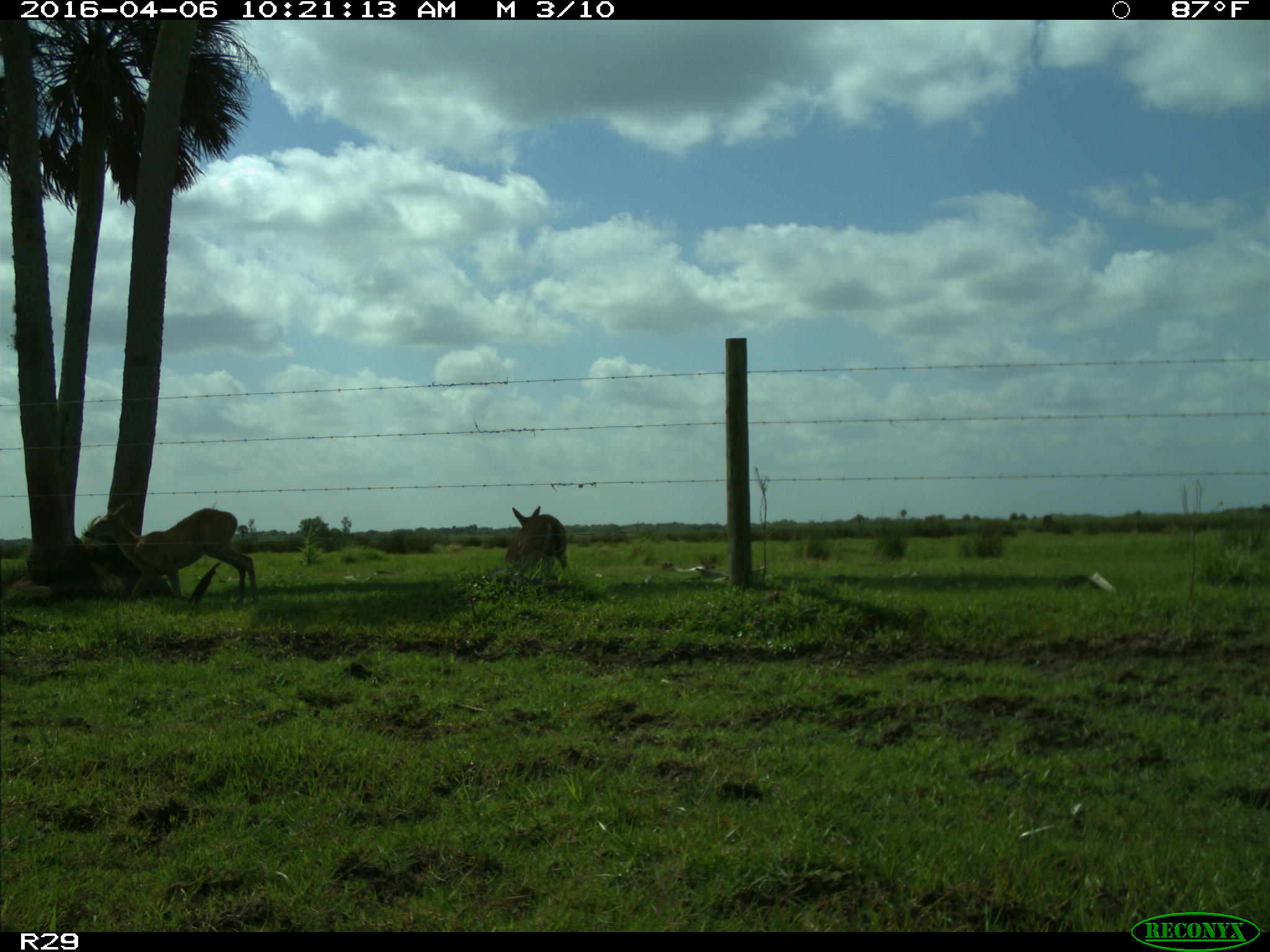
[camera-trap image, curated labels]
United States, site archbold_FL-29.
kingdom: Animalia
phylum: Chordata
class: Mammalia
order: Artiodactyla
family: Cervidae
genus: Odocoileus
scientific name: Odocoileus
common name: deer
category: unidentified deer